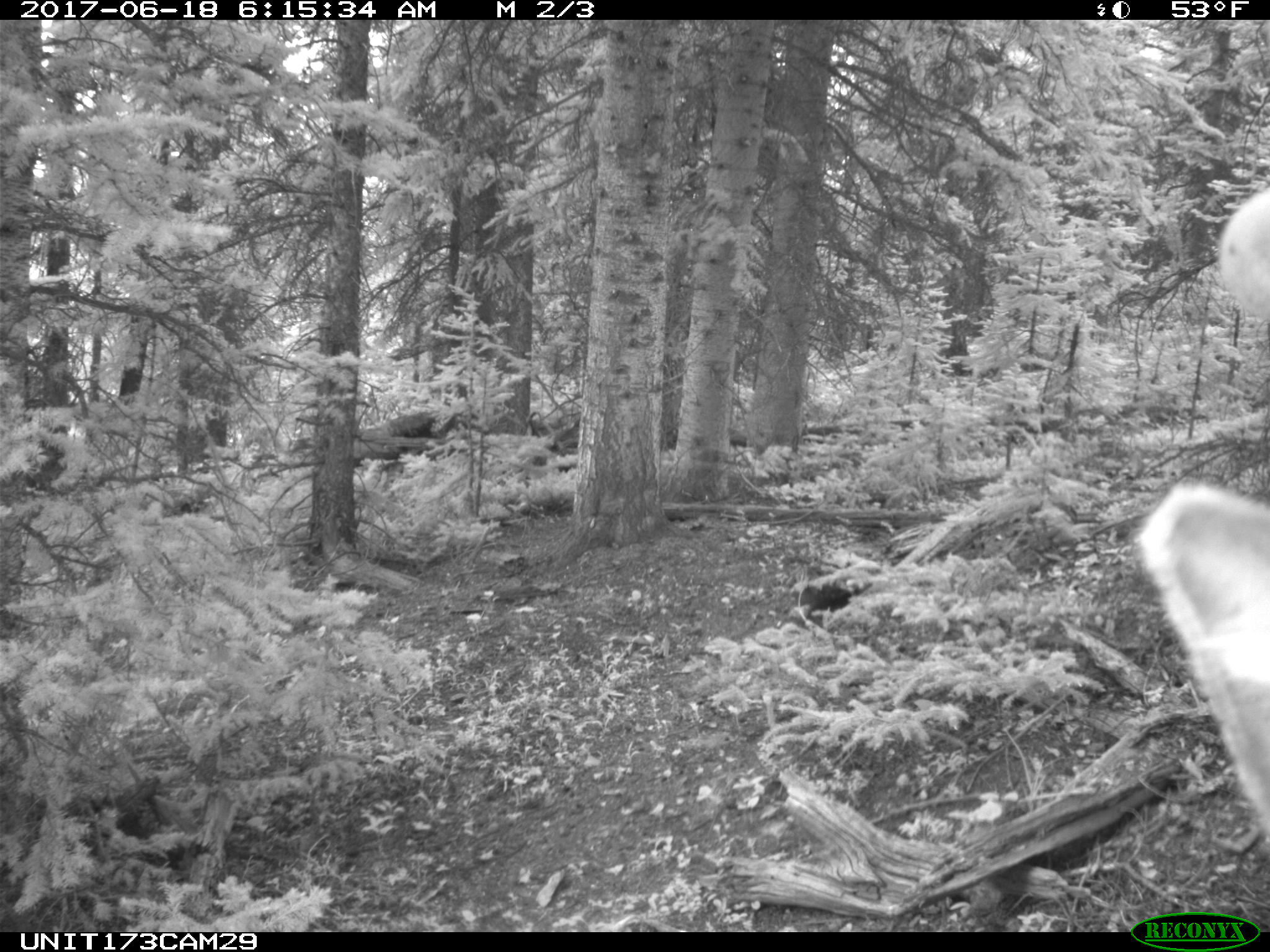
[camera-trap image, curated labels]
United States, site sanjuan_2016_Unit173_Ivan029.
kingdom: Animalia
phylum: Chordata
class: Mammalia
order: Artiodactyla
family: Cervidae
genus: Cervus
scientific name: Cervus elaphus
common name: red deer